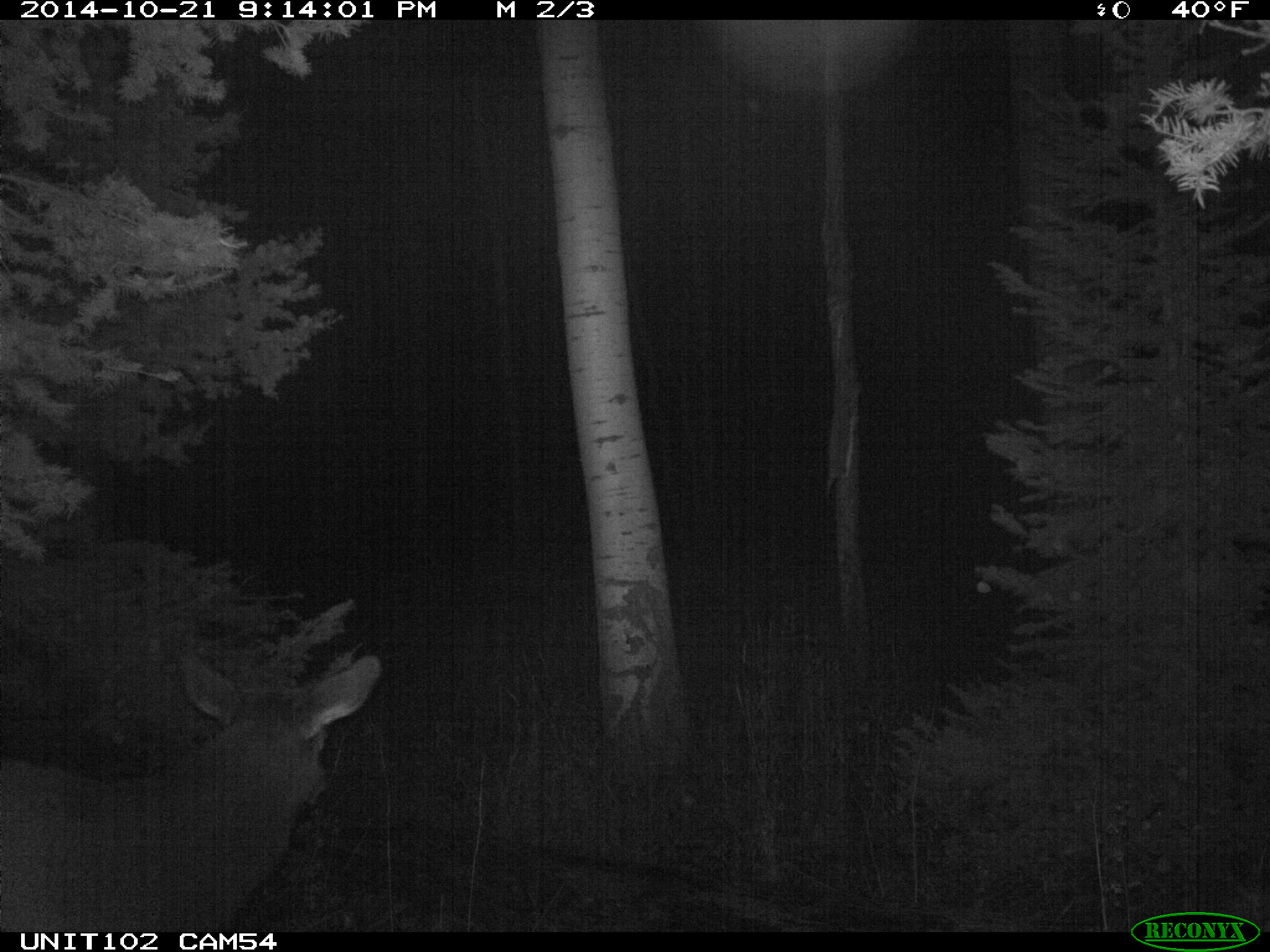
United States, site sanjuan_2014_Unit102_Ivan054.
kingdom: Animalia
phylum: Chordata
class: Mammalia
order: Artiodactyla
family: Cervidae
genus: Cervus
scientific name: Cervus elaphus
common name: red deer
Cervus elaphus (red deer).